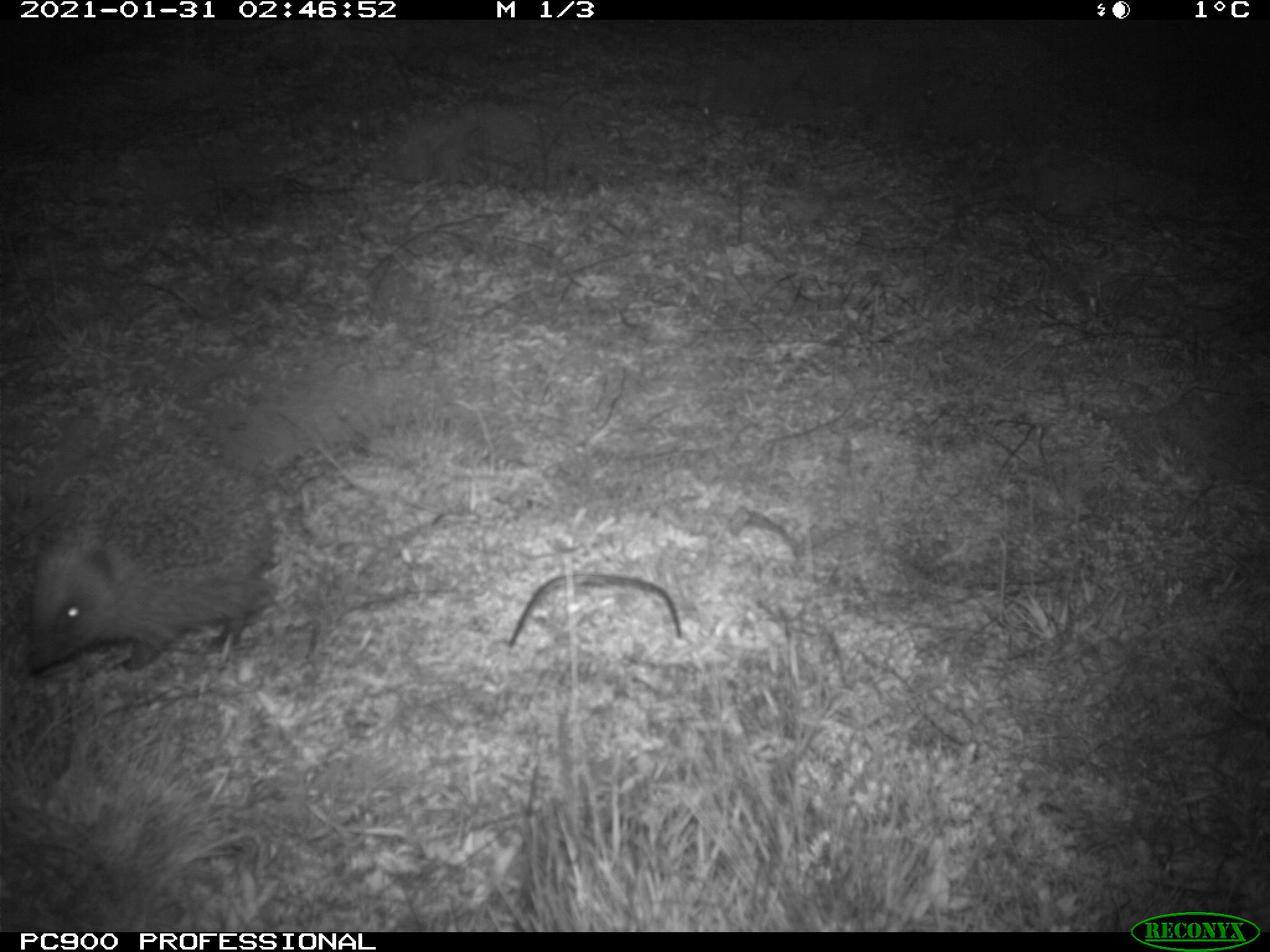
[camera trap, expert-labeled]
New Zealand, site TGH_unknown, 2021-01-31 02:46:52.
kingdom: Animalia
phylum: Chordata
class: Mammalia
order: Eulipotyphla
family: Erinaceidae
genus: Erinaceus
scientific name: Erinaceus europaeus europaeus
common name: european hedgehog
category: hedgehog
Hedgehog (european hedgehog) (Erinaceus europaeus europaeus).